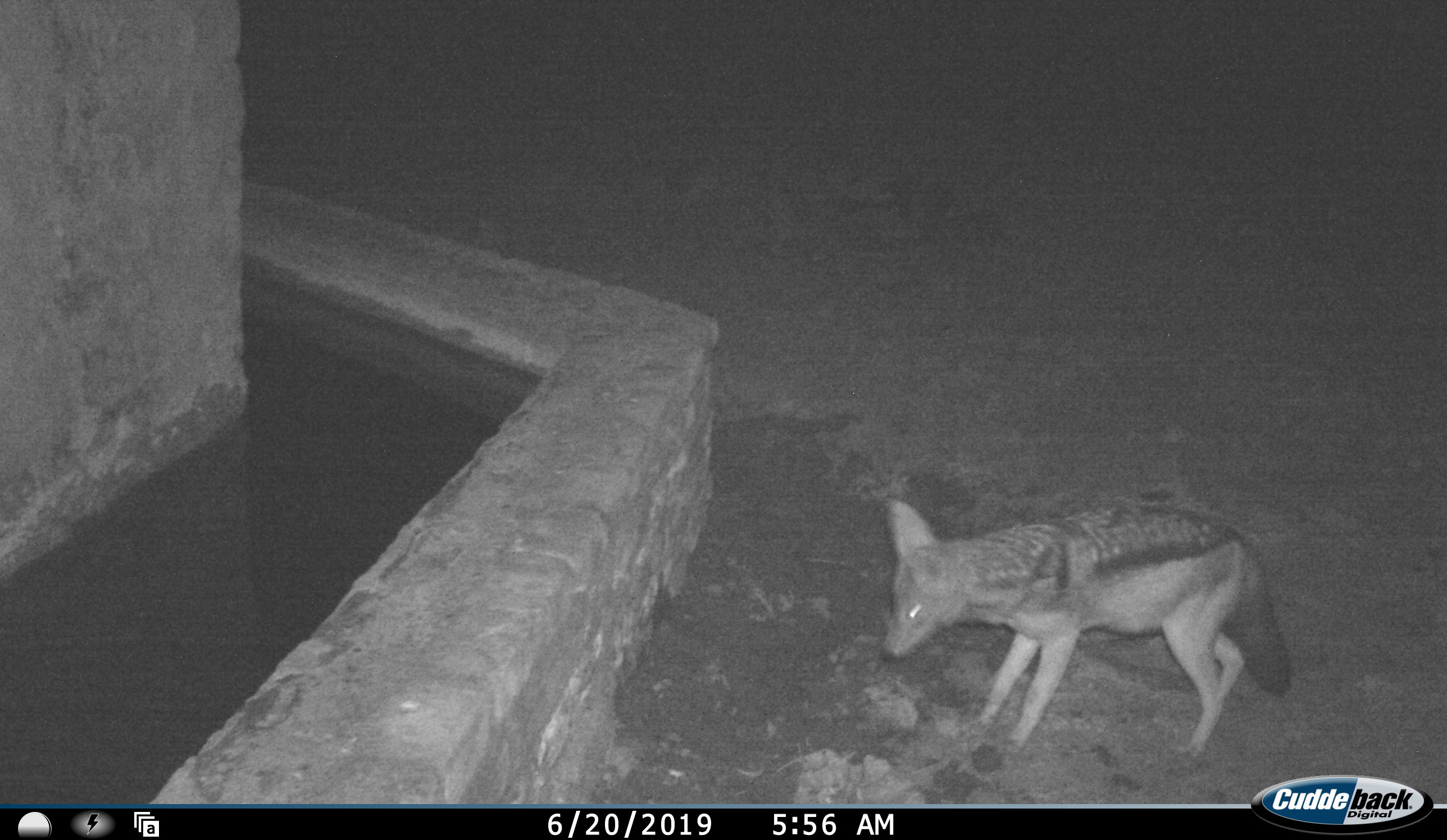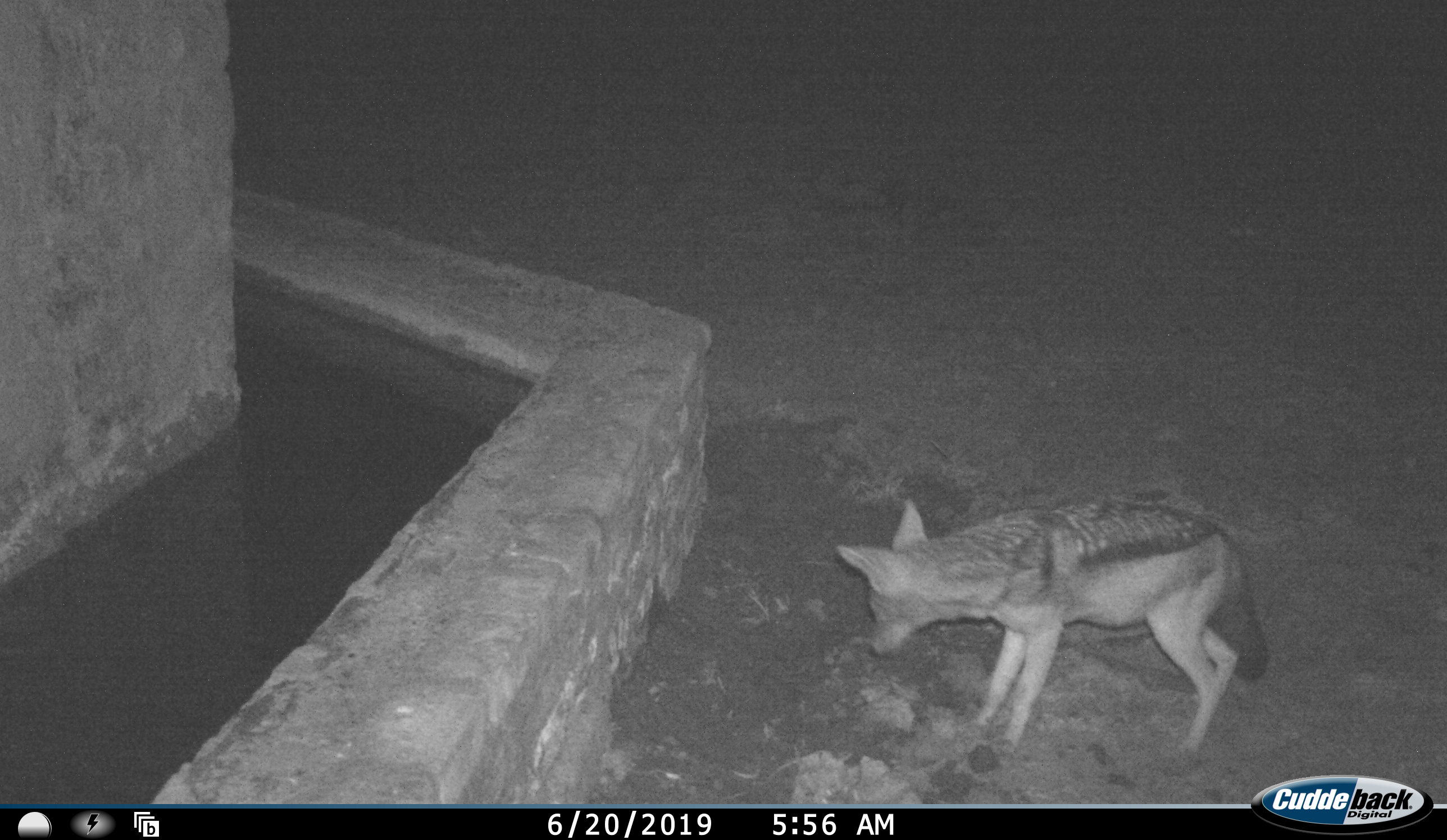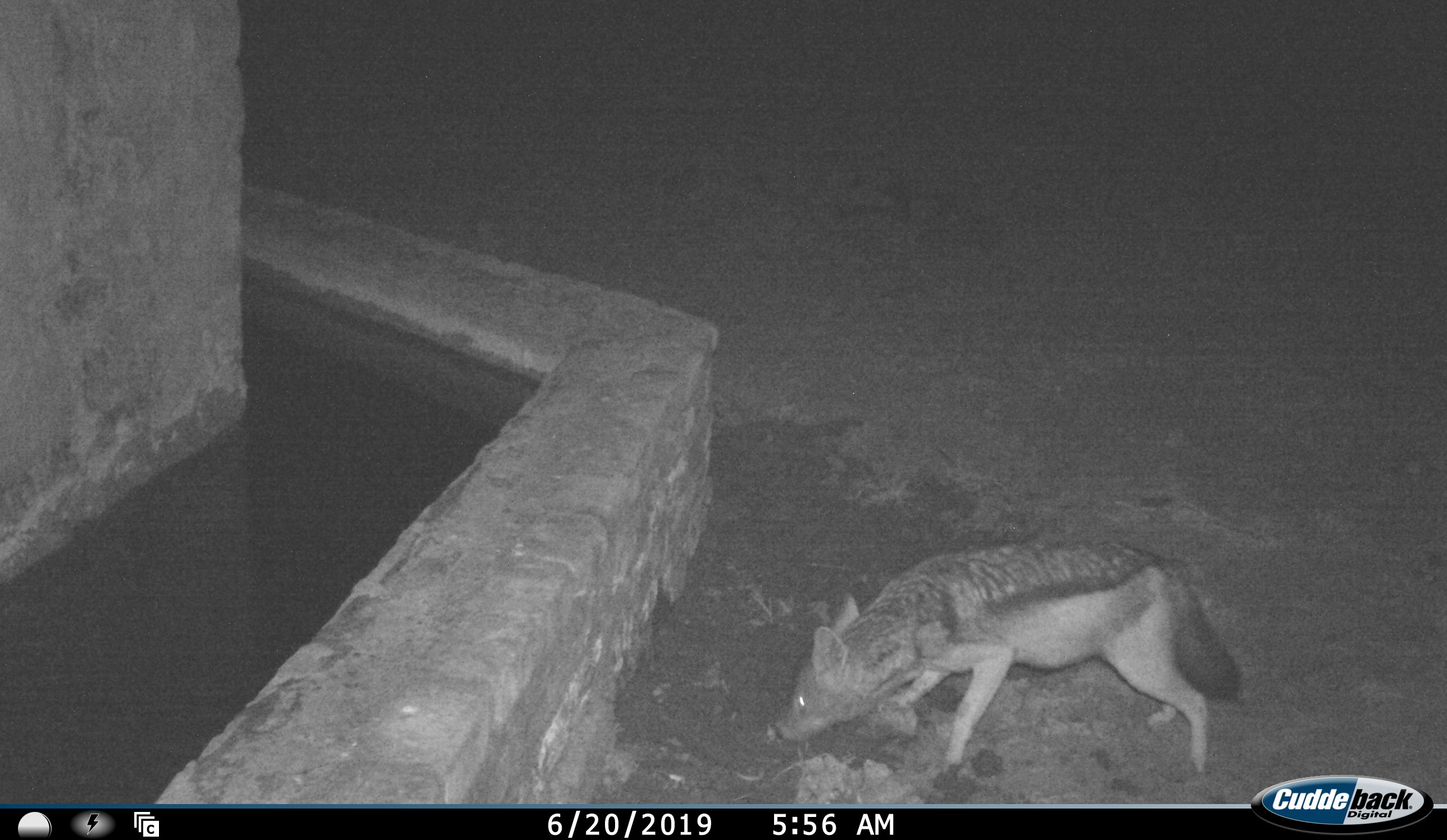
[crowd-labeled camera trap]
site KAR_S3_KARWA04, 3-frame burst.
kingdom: Animalia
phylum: Chordata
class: Mammalia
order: Carnivora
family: Canidae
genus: Lupulella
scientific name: Lupulella mesomelas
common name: black-backed jackal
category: jackalblackbacked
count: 1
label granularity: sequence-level